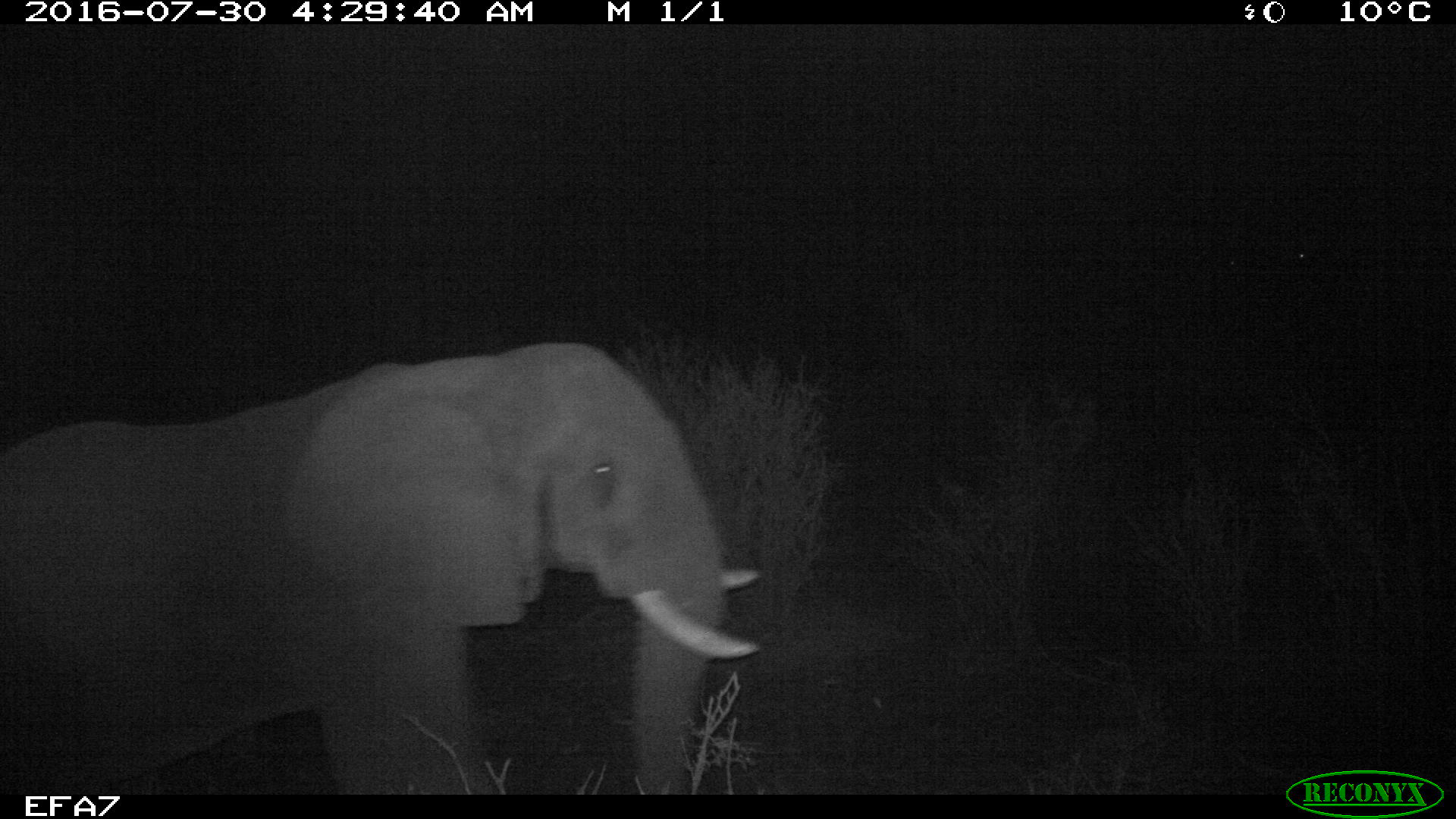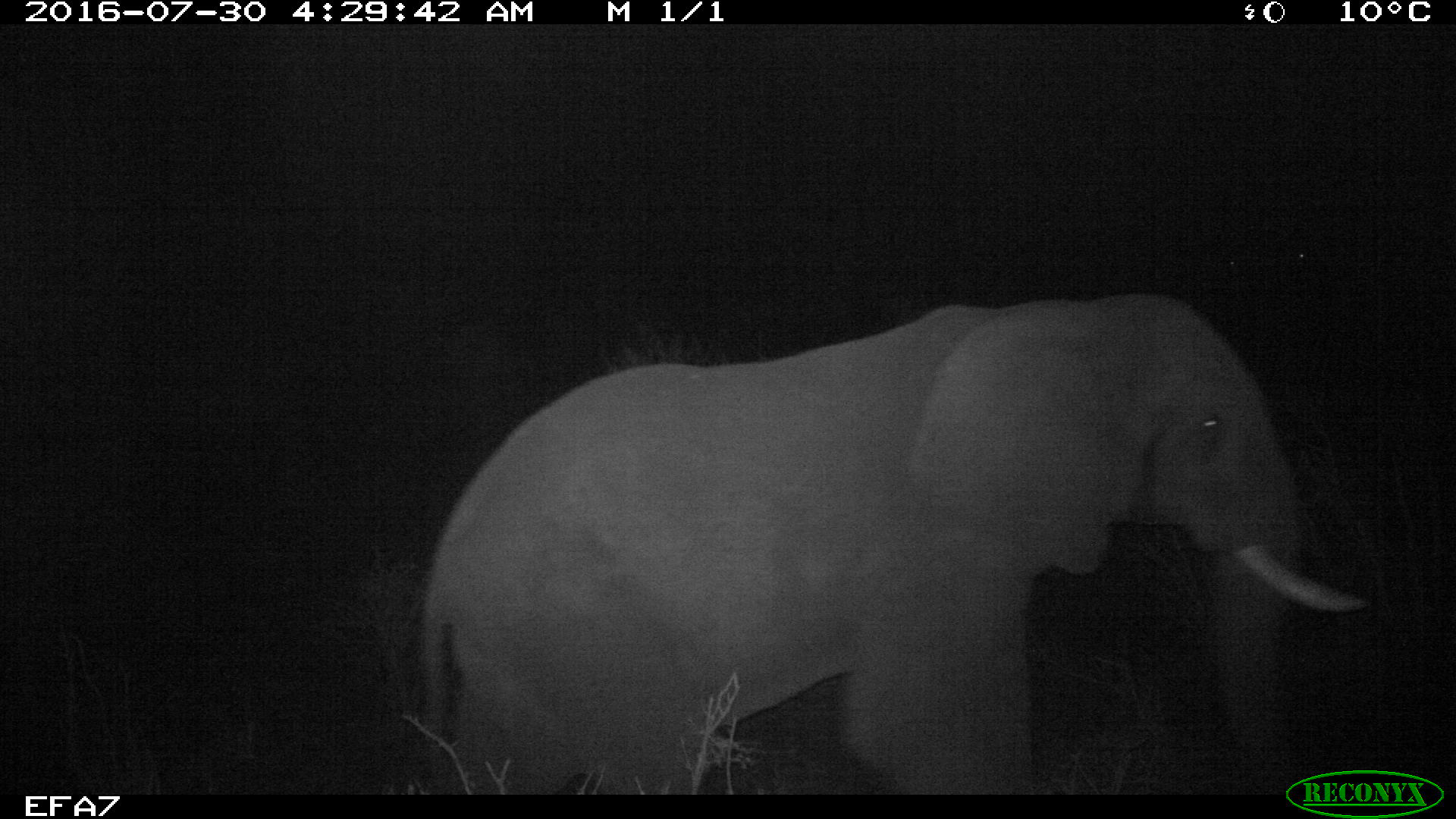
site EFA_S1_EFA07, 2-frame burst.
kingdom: Animalia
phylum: Chordata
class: Mammalia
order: Proboscidea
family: Elephantidae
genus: Loxodonta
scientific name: Loxodonta africana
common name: african bush elephant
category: elephant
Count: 1.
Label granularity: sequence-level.